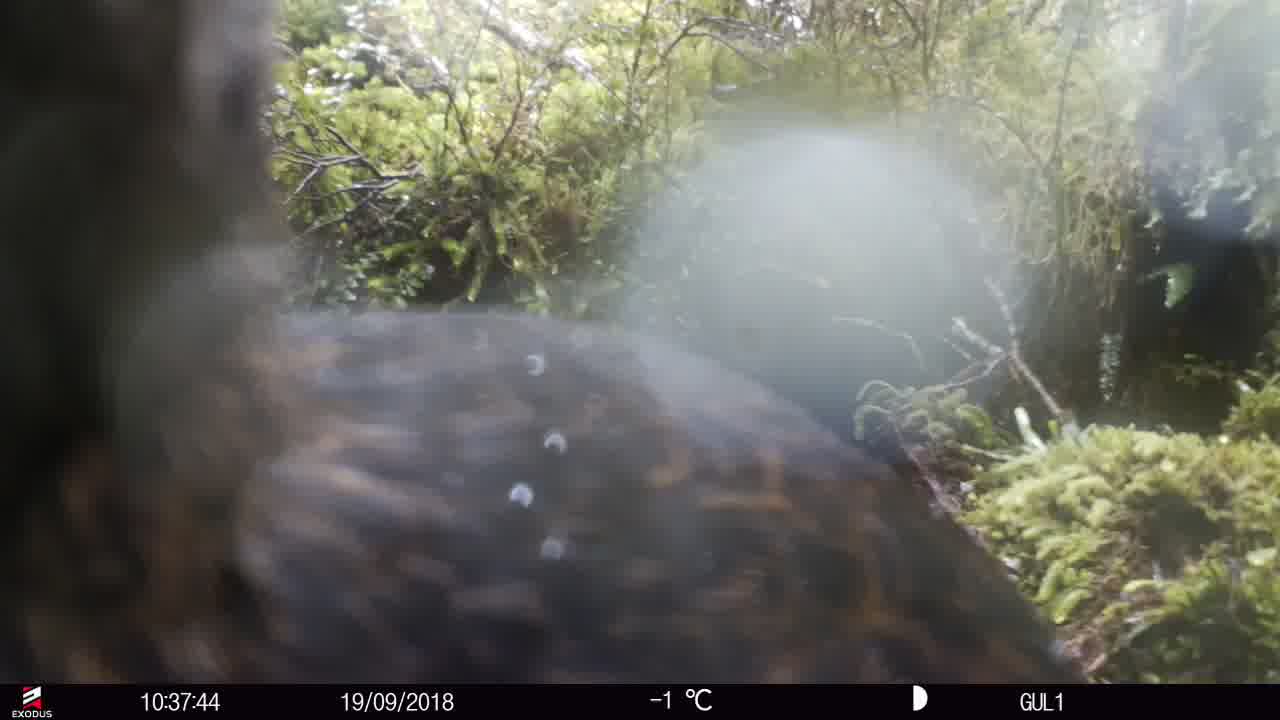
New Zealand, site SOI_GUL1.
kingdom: Animalia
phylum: Chordata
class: Aves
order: Gruiformes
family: Rallidae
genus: Gallirallus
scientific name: Gallirallus australis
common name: weka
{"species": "weka (Gallirallus australis)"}